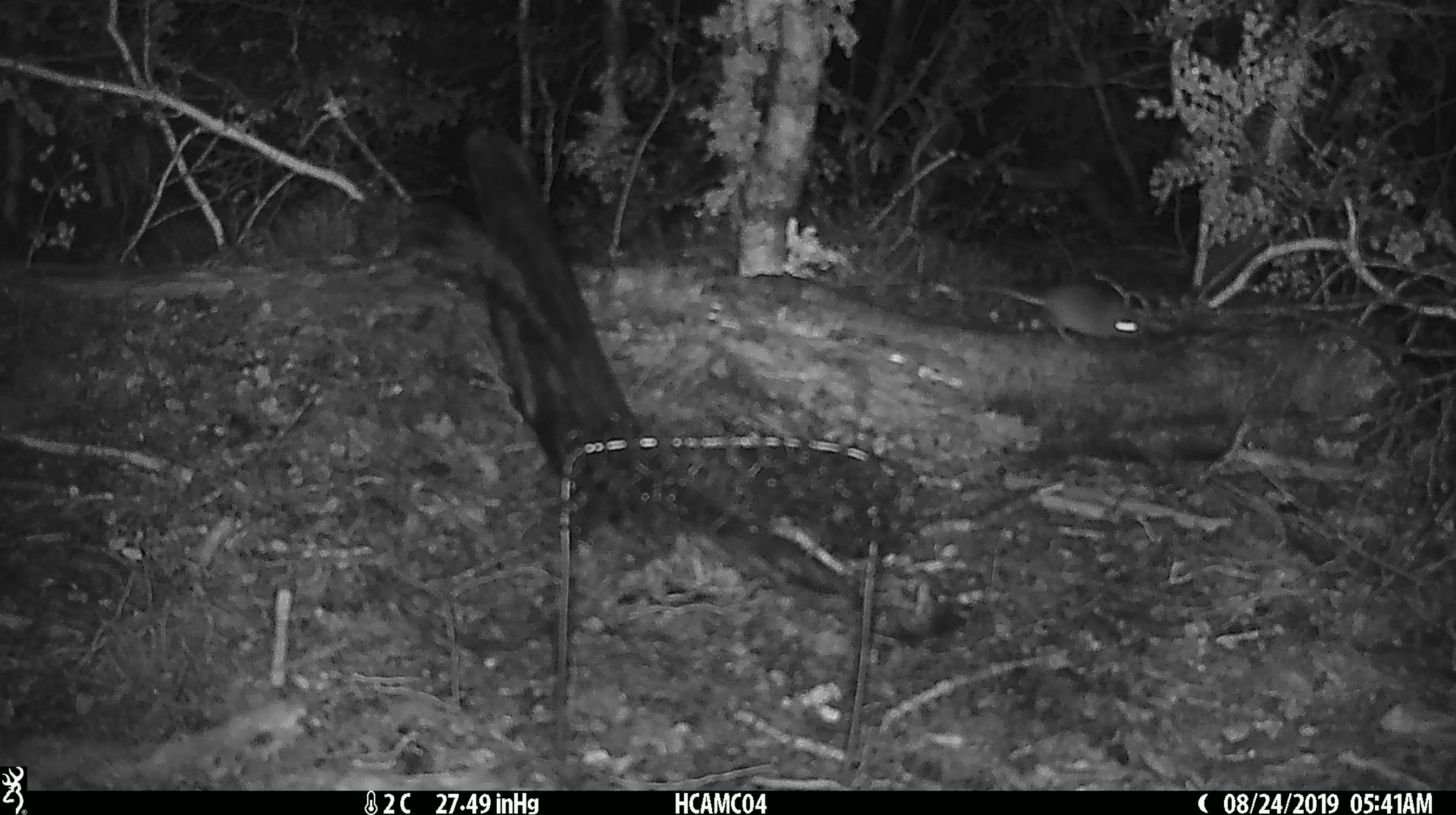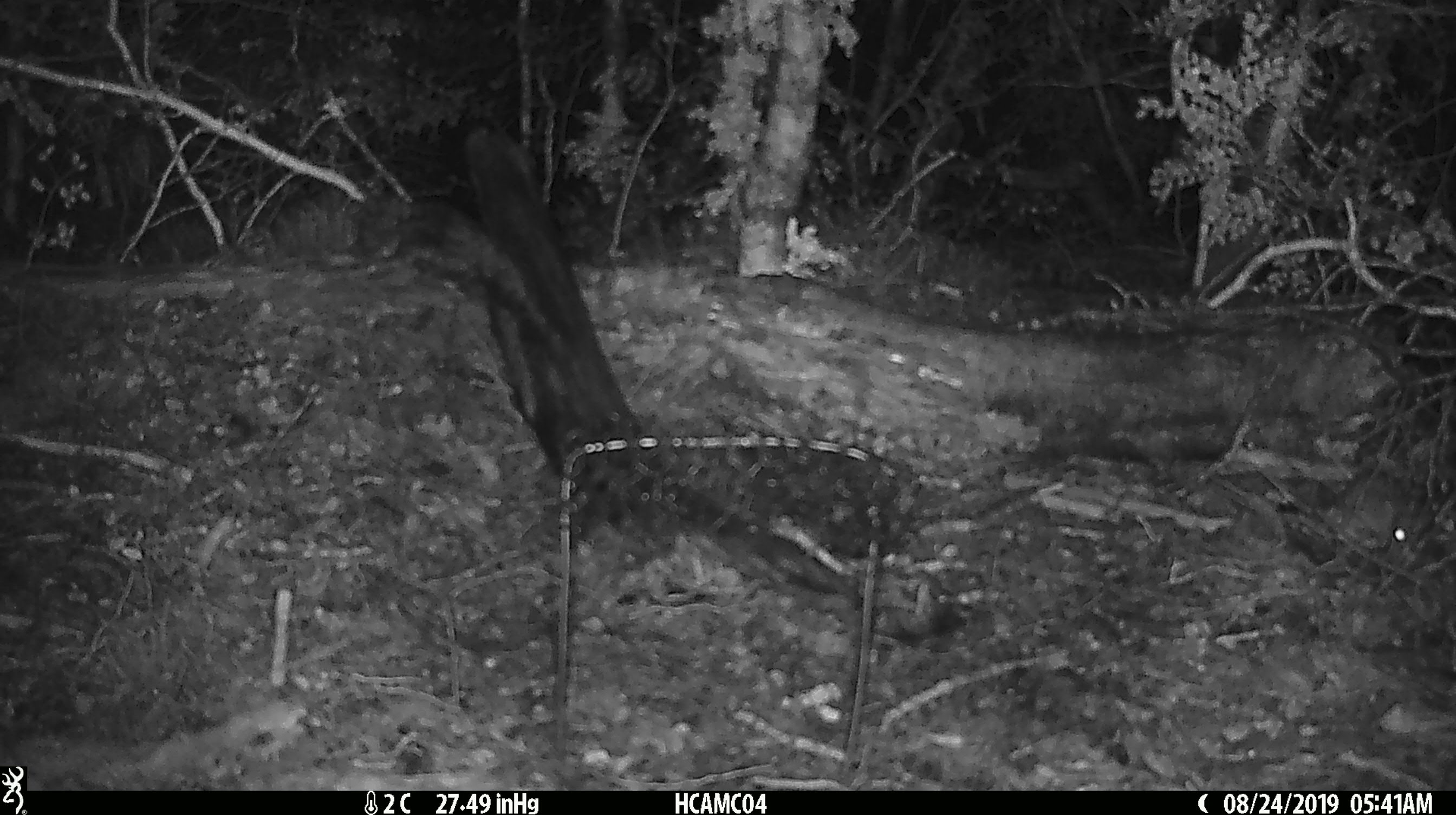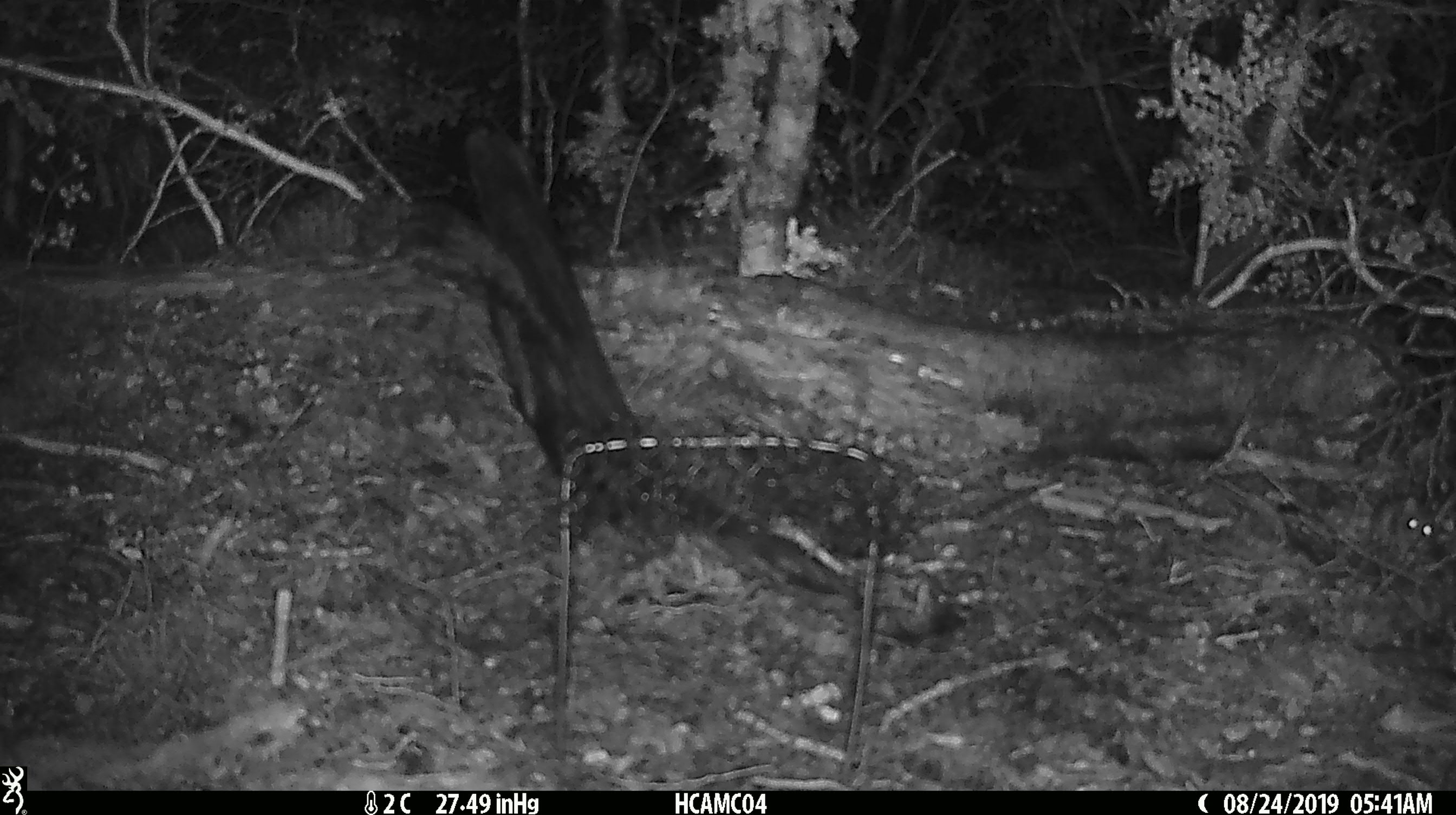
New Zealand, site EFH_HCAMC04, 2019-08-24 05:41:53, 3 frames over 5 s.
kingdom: Animalia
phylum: Chordata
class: Mammalia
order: Rodentia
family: Muridae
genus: Mus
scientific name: Mus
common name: mouse